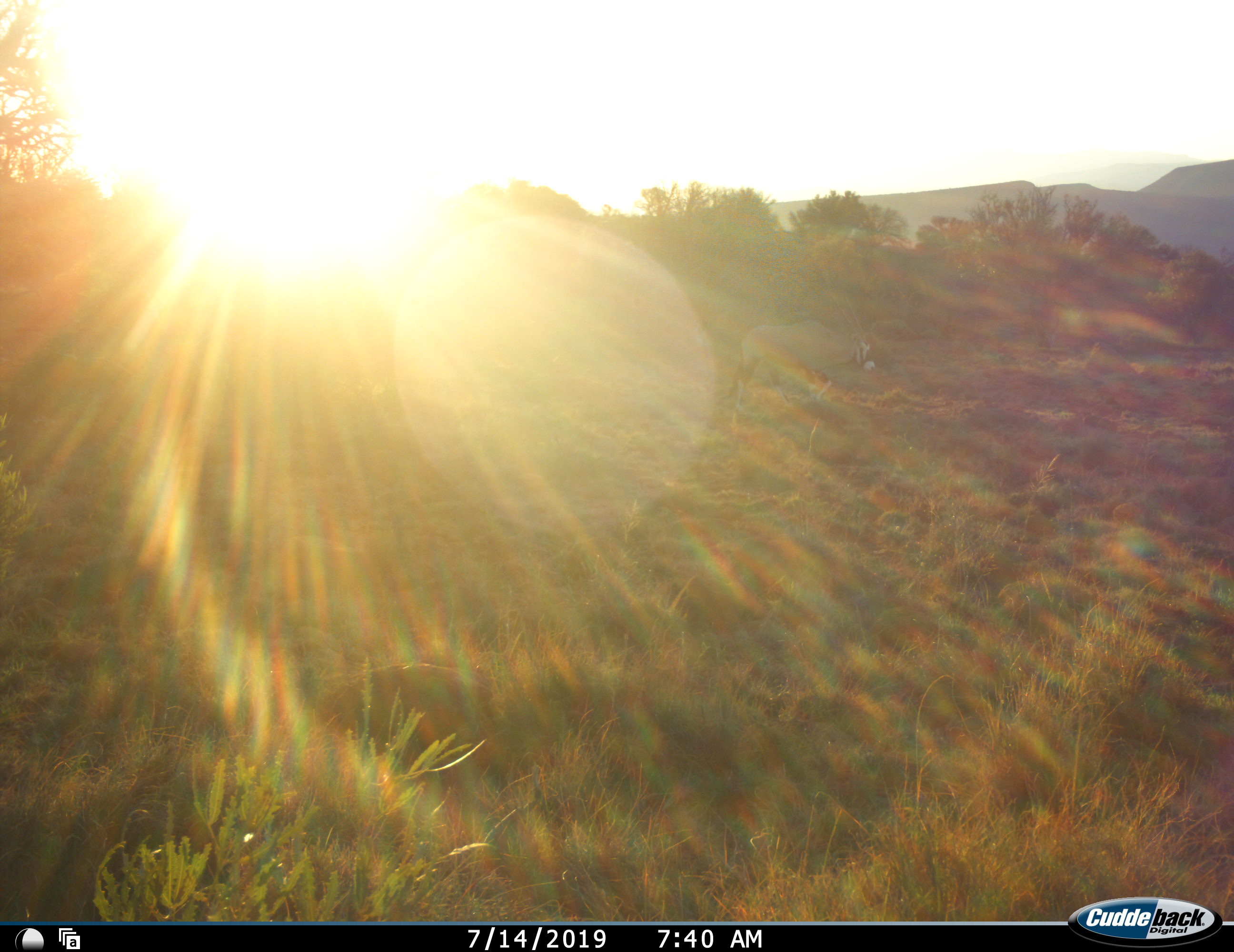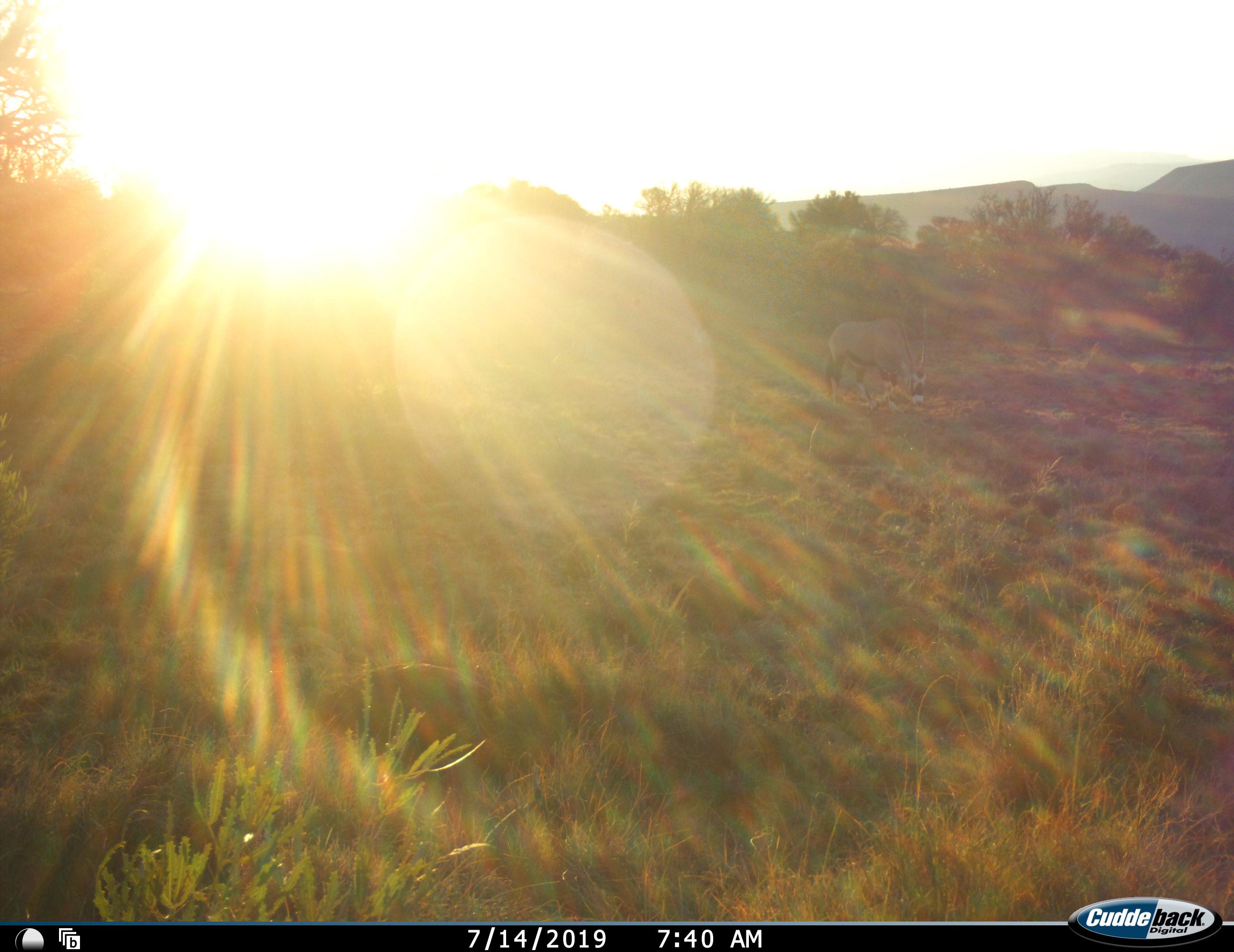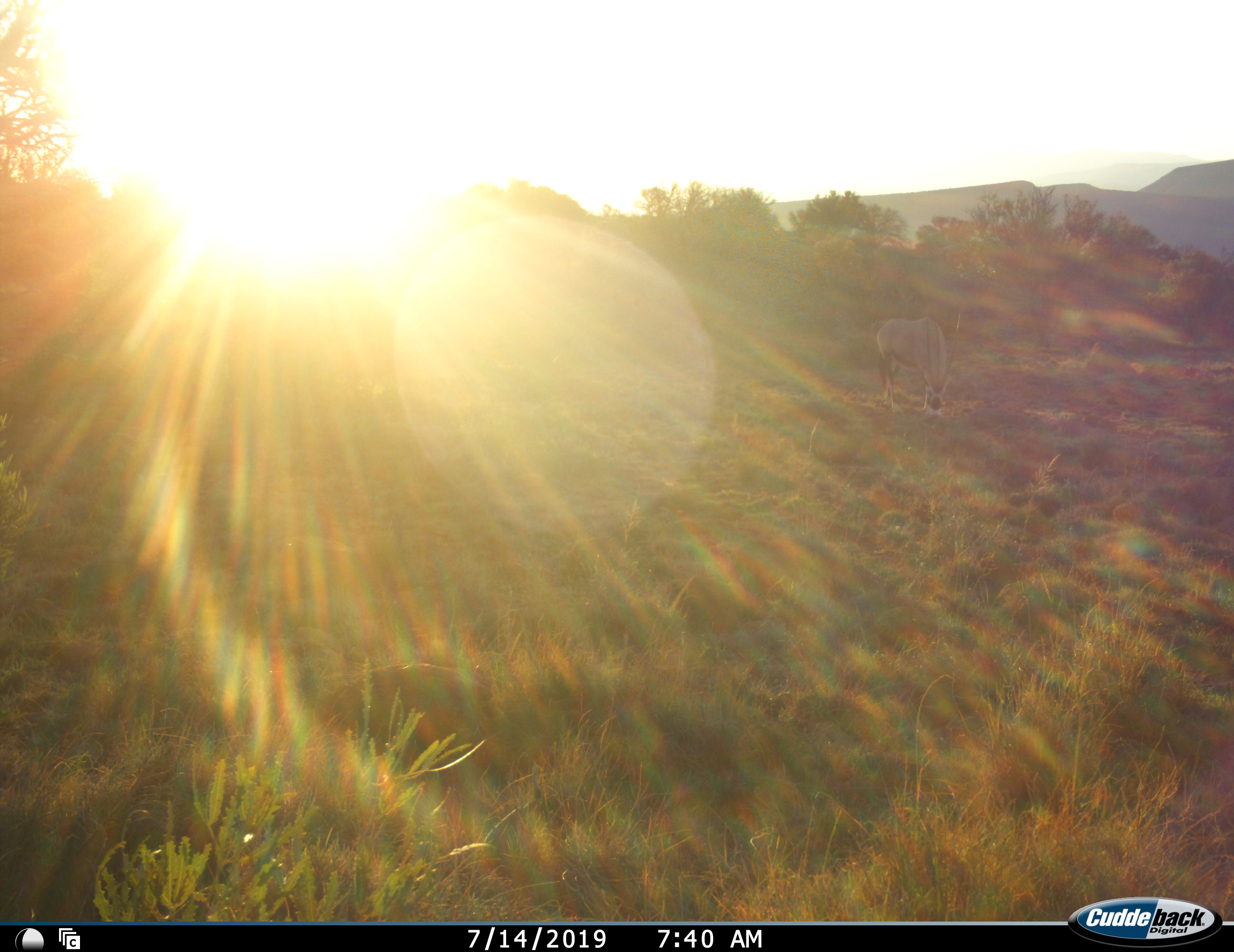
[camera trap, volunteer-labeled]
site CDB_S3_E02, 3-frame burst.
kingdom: Animalia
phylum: Chordata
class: Mammalia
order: Artiodactyla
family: Bovidae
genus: Oryx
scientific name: Oryx gazella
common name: gemsbok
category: oryx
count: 1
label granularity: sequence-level